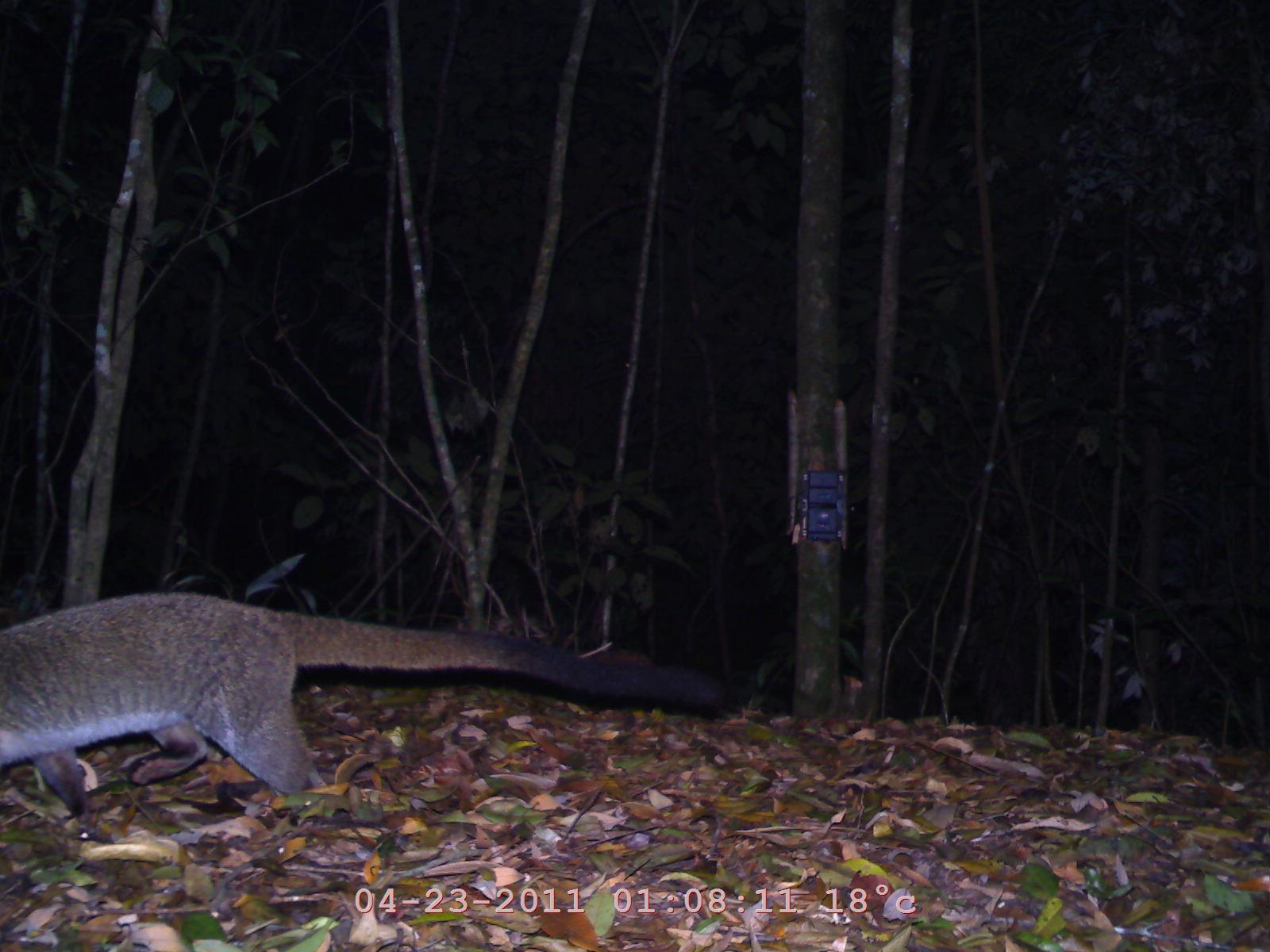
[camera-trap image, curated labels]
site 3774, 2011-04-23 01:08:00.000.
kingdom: Animalia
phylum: Chordata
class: Mammalia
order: Carnivora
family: Viverridae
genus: Paguma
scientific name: Paguma larvata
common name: masked palm civet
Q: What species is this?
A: Paguma larvata (masked palm civet).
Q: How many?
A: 1.